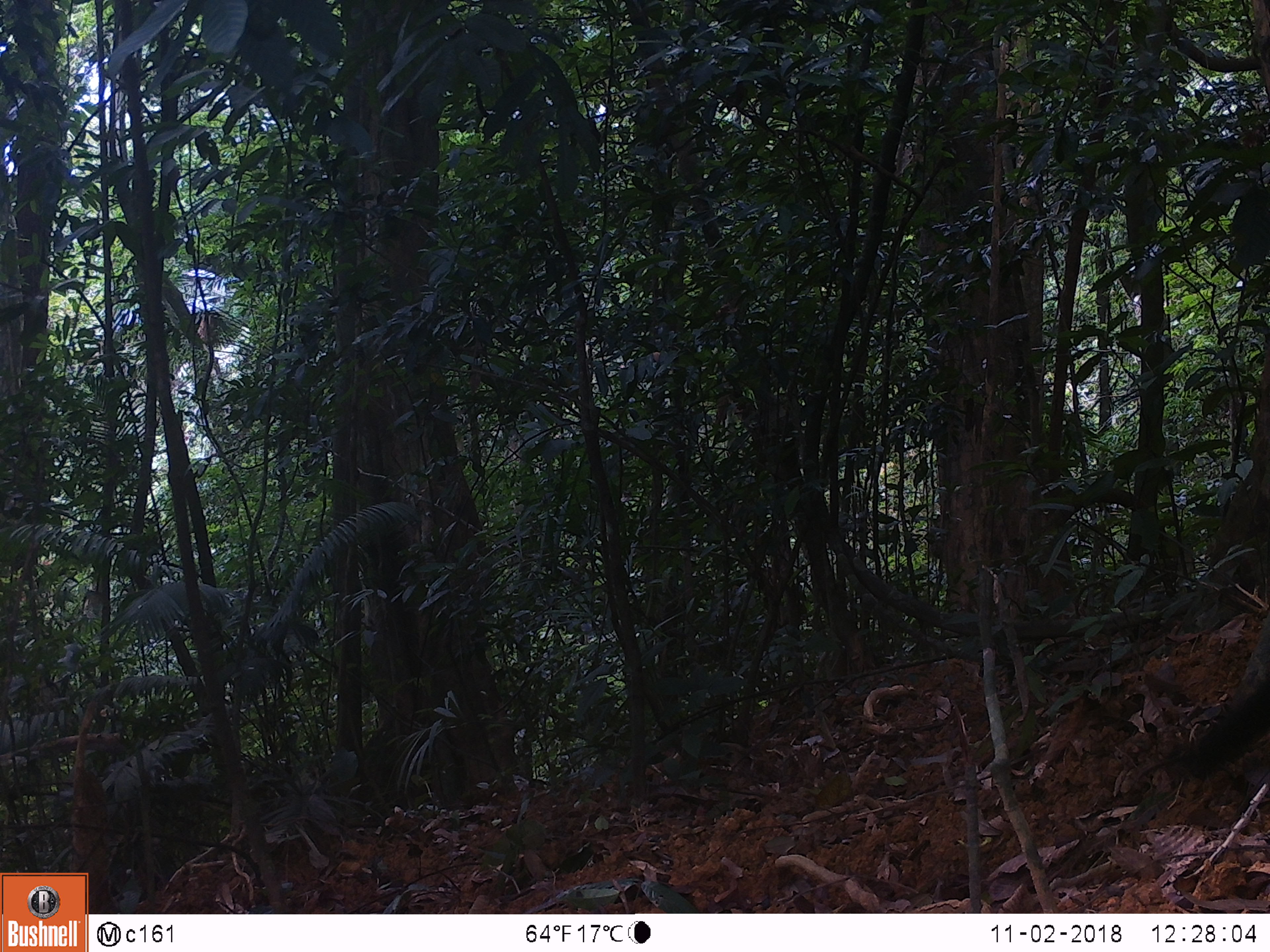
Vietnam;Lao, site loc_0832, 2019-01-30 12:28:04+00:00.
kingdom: Animalia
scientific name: Animalia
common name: animal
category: unidentified animal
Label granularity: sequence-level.